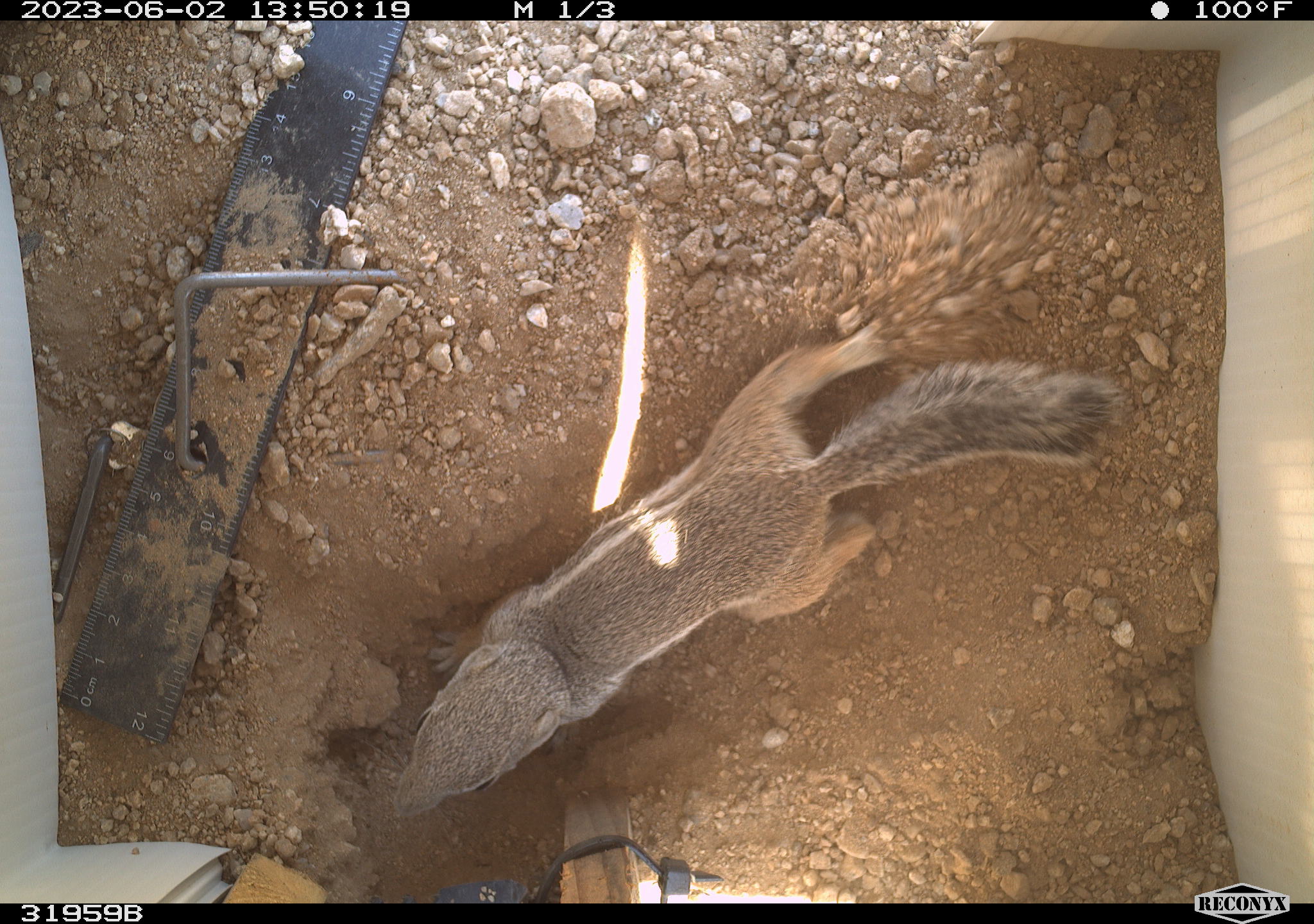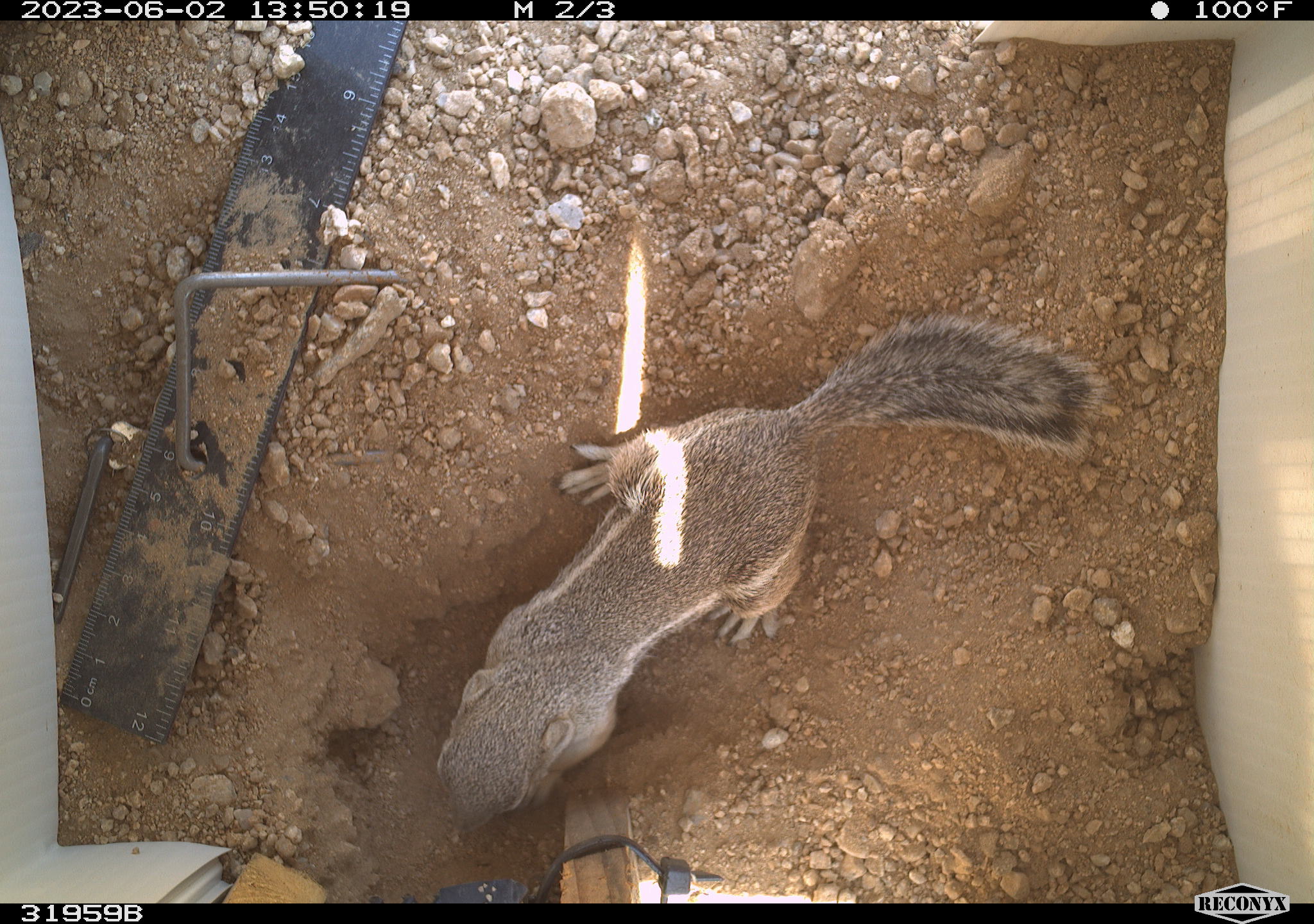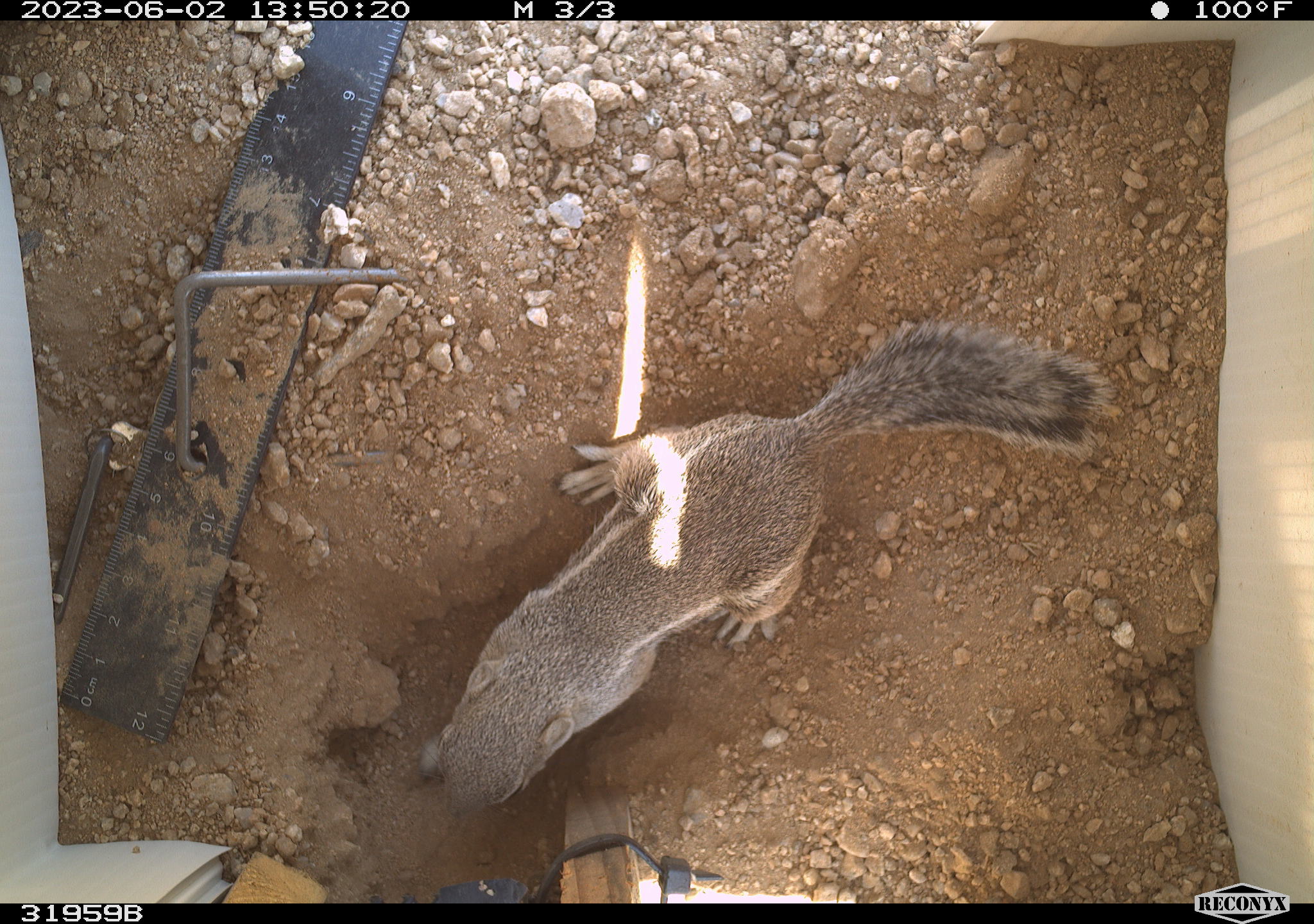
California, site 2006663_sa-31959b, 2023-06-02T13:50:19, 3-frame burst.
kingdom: Animalia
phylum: Chordata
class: Mammalia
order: Rodentia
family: Sciuridae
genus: Ammospermophilus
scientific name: Ammospermophilus leucurus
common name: white-tailed antelope squirrel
White-tailed antelope squirrel (Ammospermophilus leucurus).